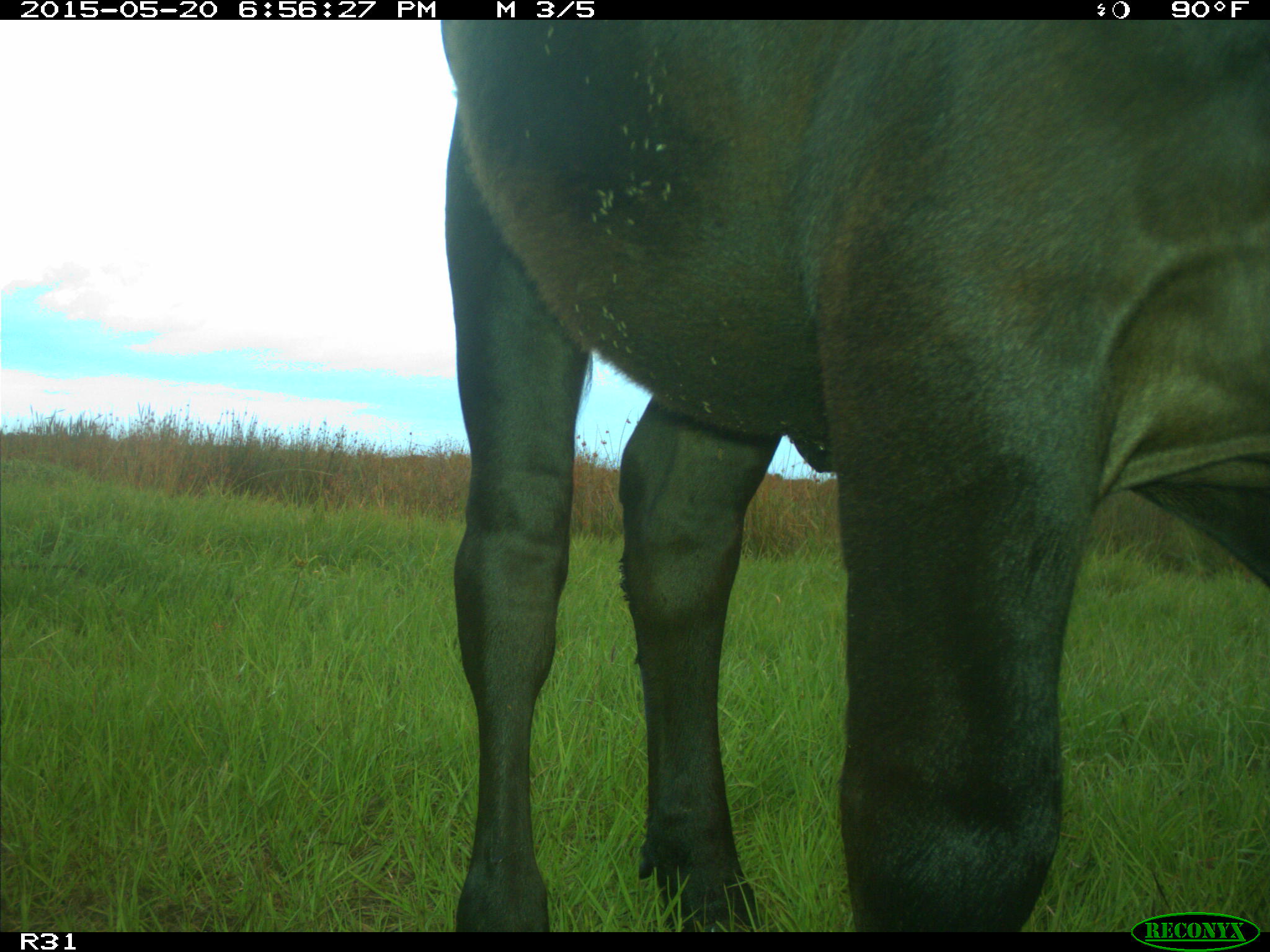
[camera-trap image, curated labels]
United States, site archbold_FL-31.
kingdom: Animalia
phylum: Chordata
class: Mammalia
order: Artiodactyla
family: Bovidae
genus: Bos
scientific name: Bos taurus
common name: domestic cow